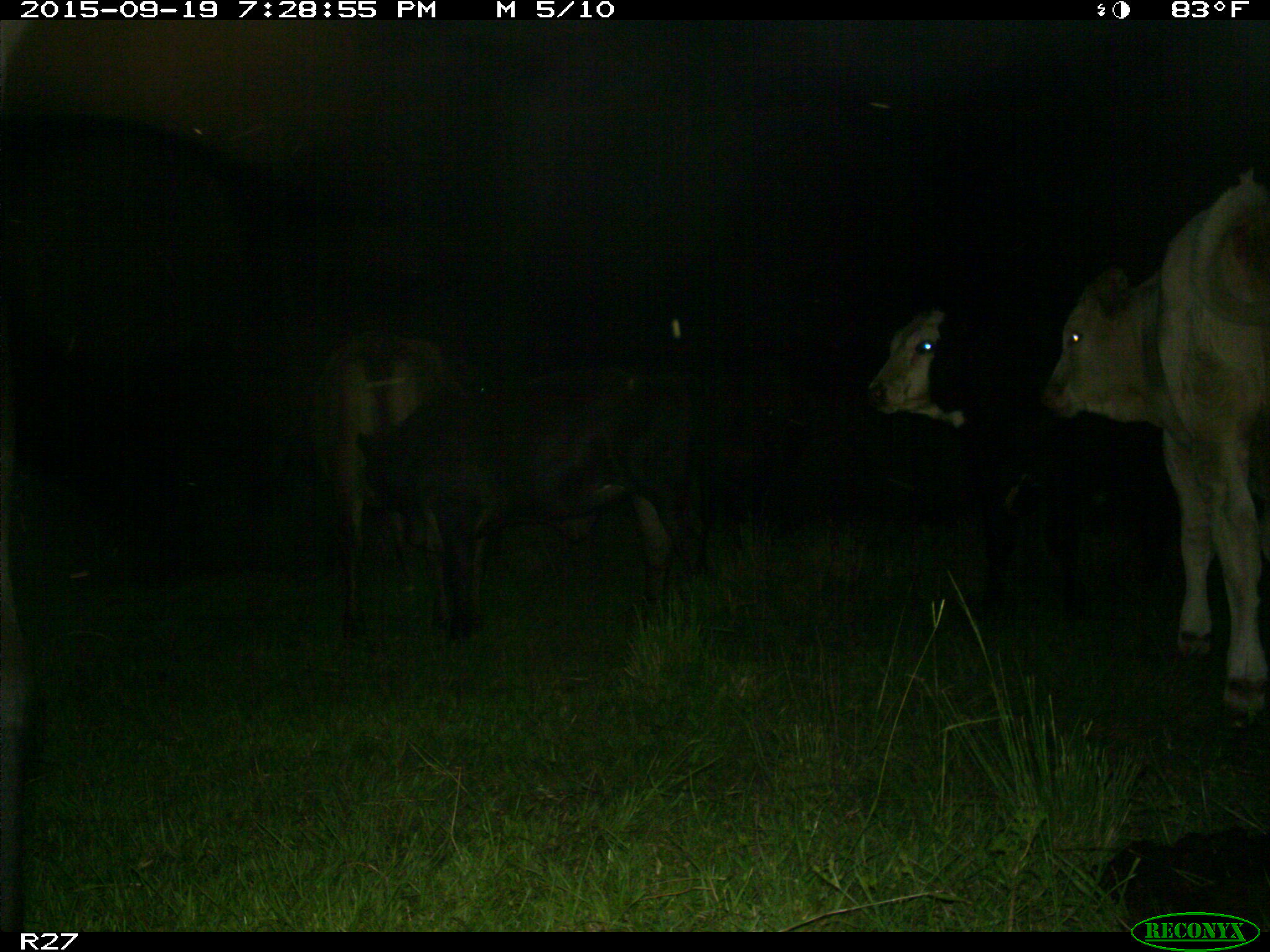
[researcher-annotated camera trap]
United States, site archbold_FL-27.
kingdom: Animalia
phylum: Chordata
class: Mammalia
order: Artiodactyla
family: Bovidae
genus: Bos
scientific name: Bos taurus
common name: domestic cow